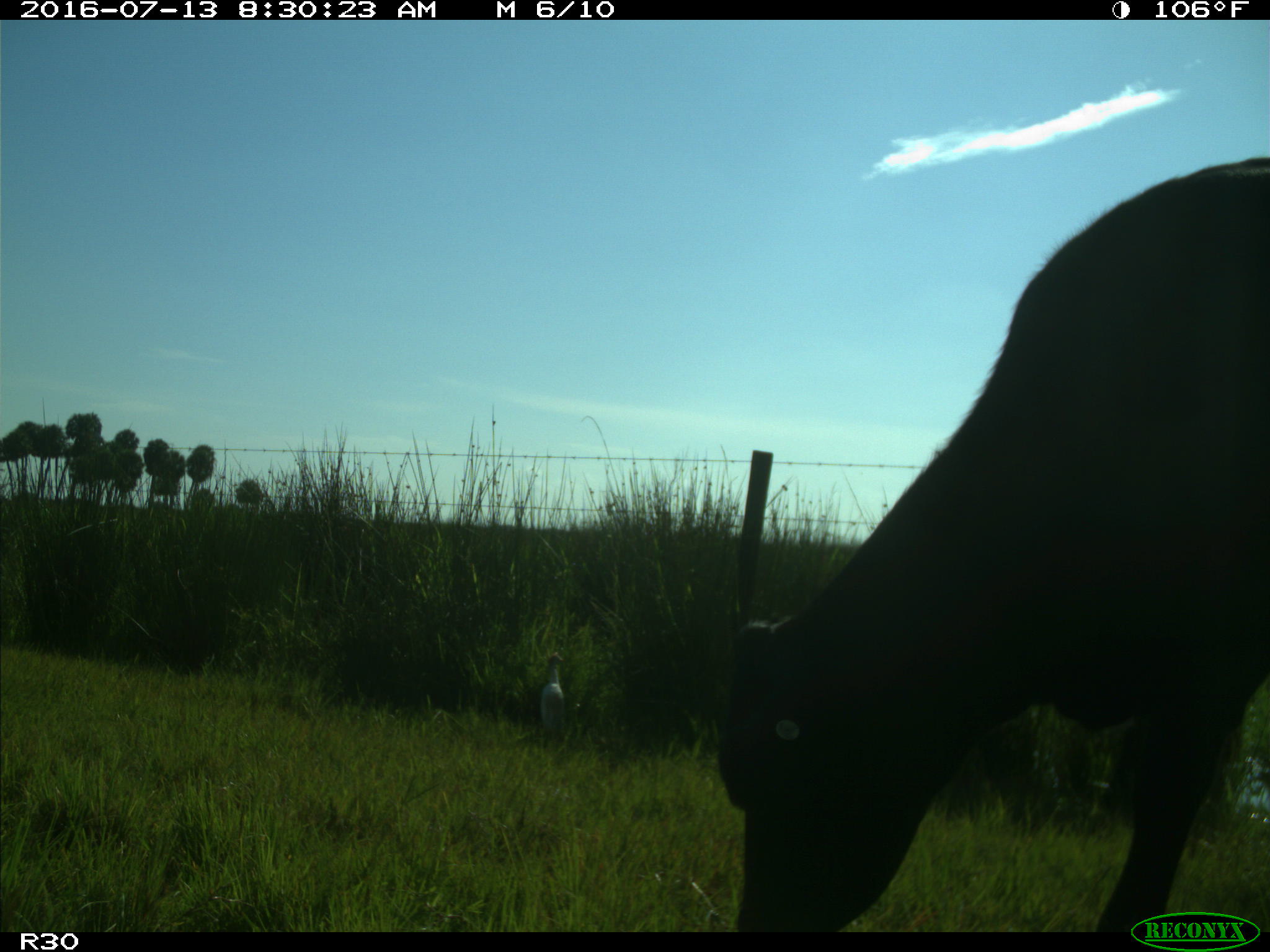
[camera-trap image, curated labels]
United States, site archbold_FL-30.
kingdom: Animalia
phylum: Chordata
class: Mammalia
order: Artiodactyla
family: Bovidae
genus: Bos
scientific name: Bos taurus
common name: domestic cow